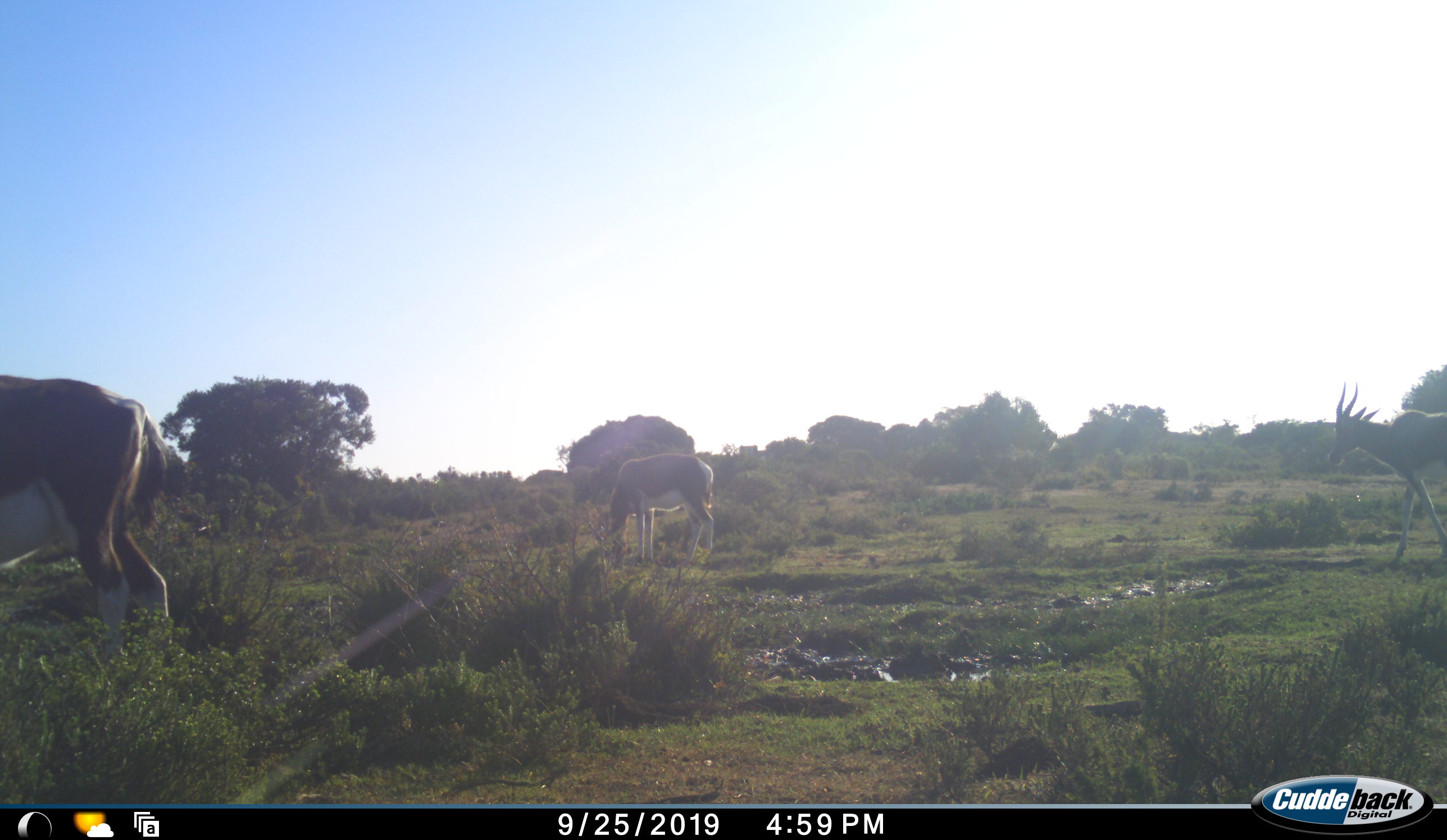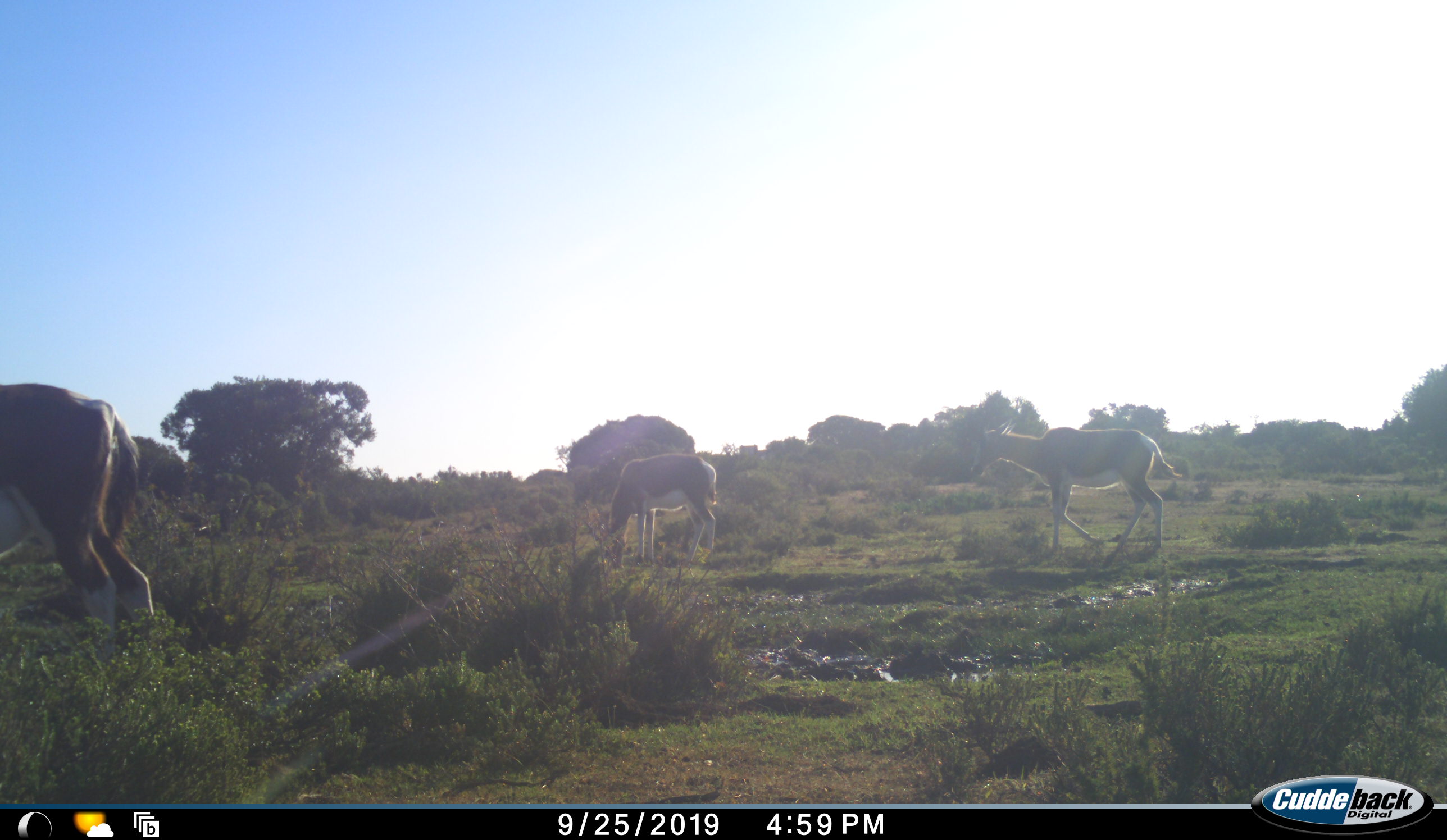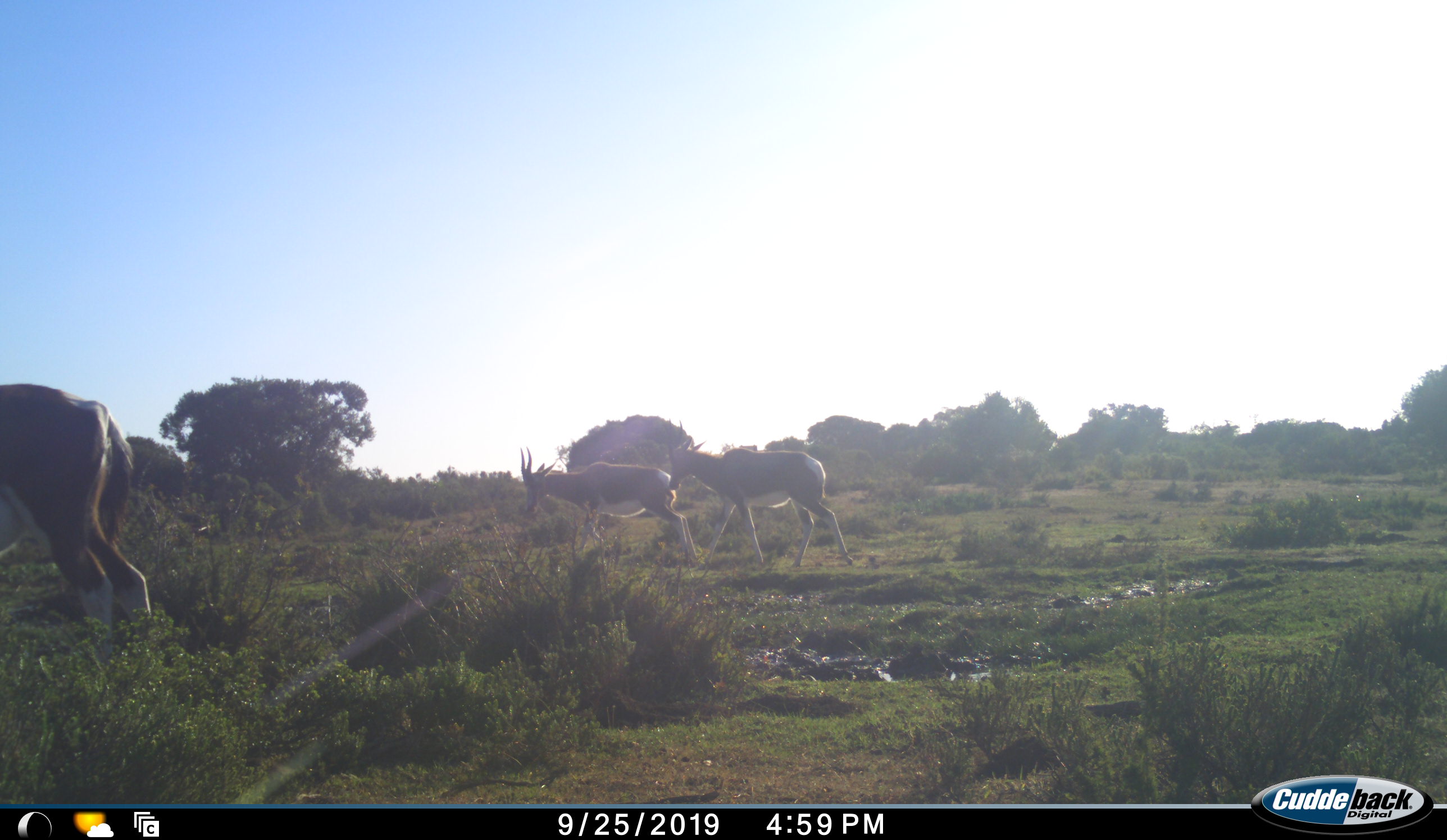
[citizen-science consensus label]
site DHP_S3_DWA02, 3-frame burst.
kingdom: Animalia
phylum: Chordata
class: Mammalia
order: Artiodactyla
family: Bovidae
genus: Damaliscus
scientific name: Damaliscus pygargus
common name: bontebok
Bontebok (Damaliscus pygargus), count 3. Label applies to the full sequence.